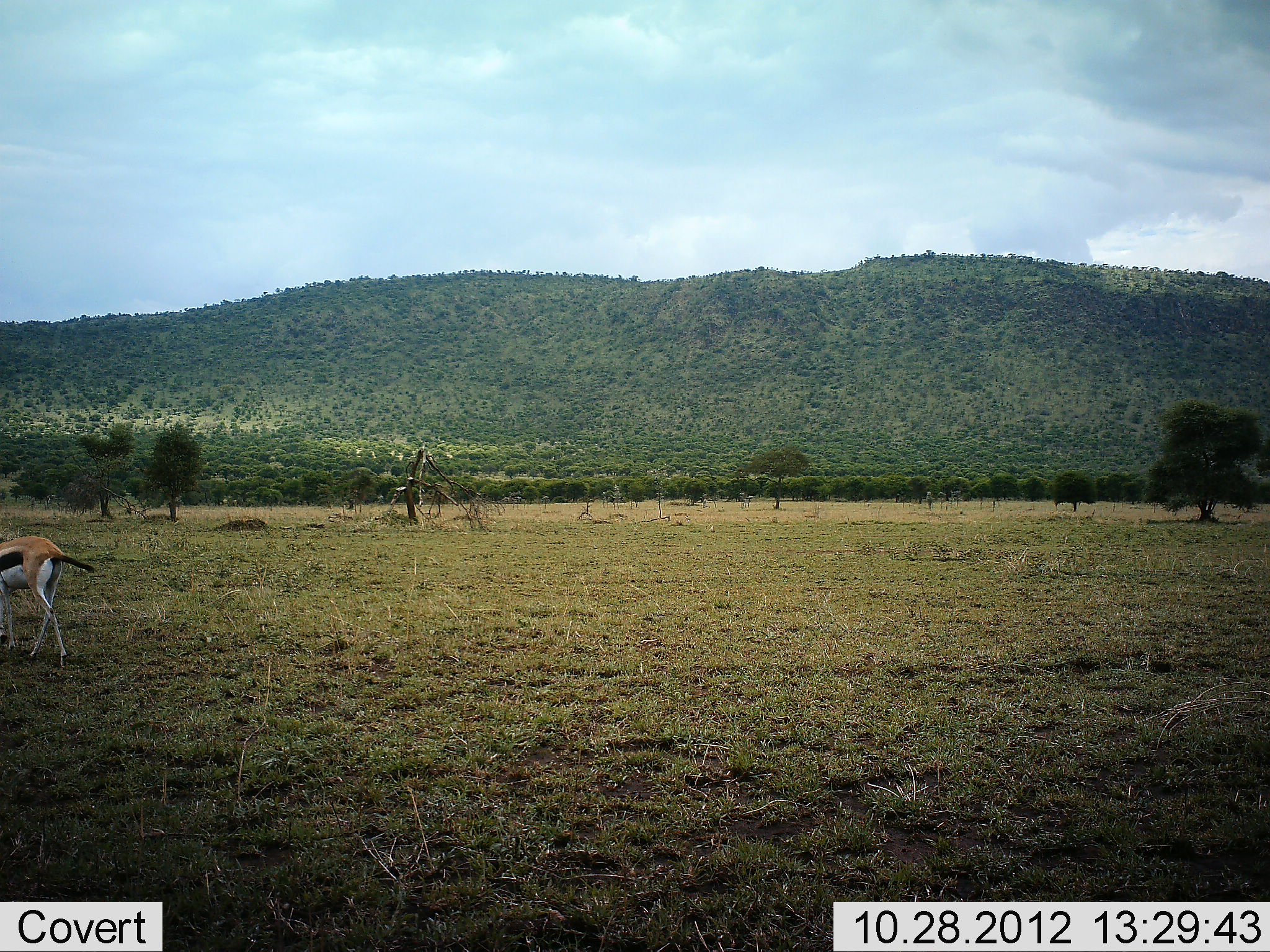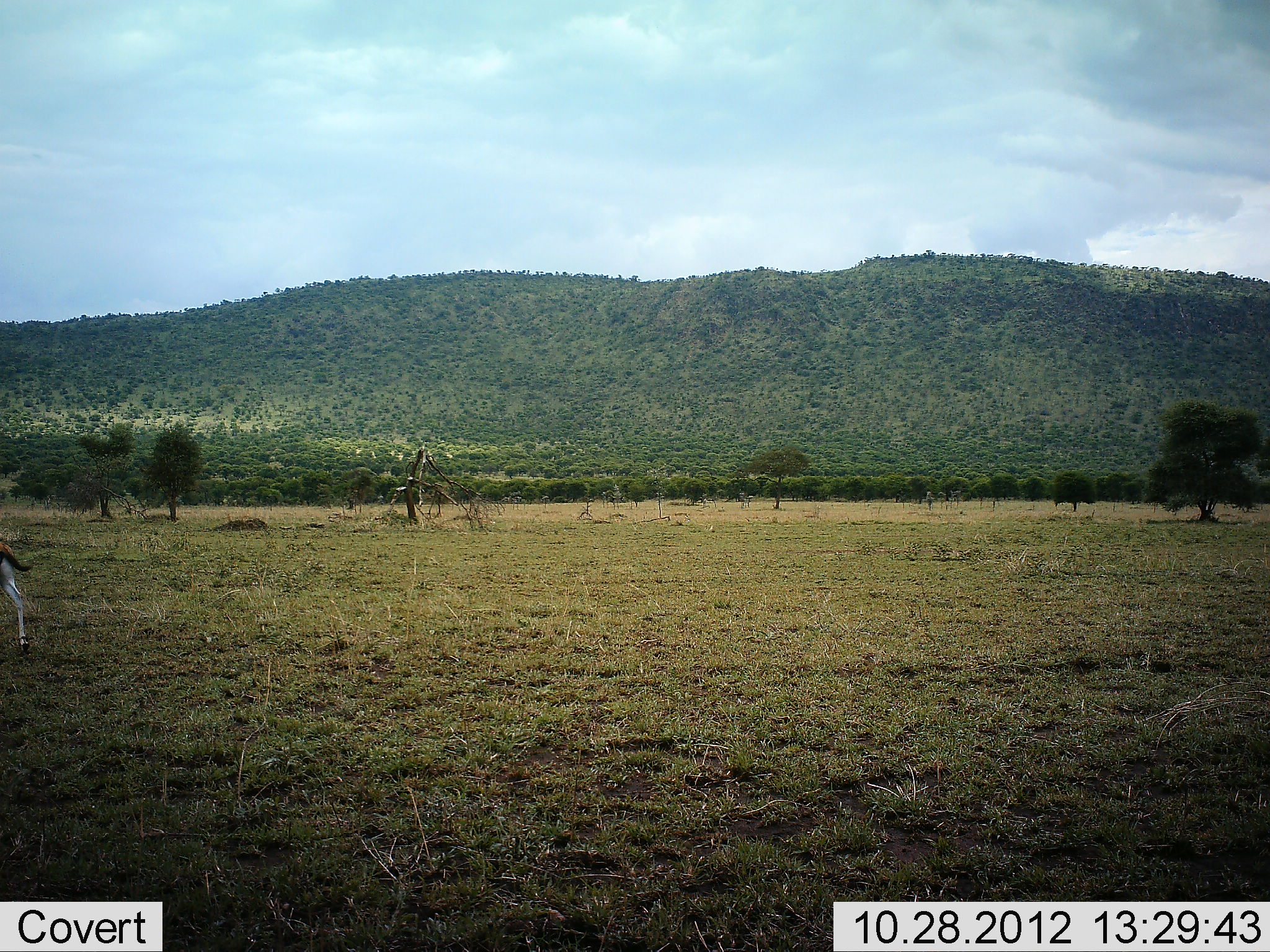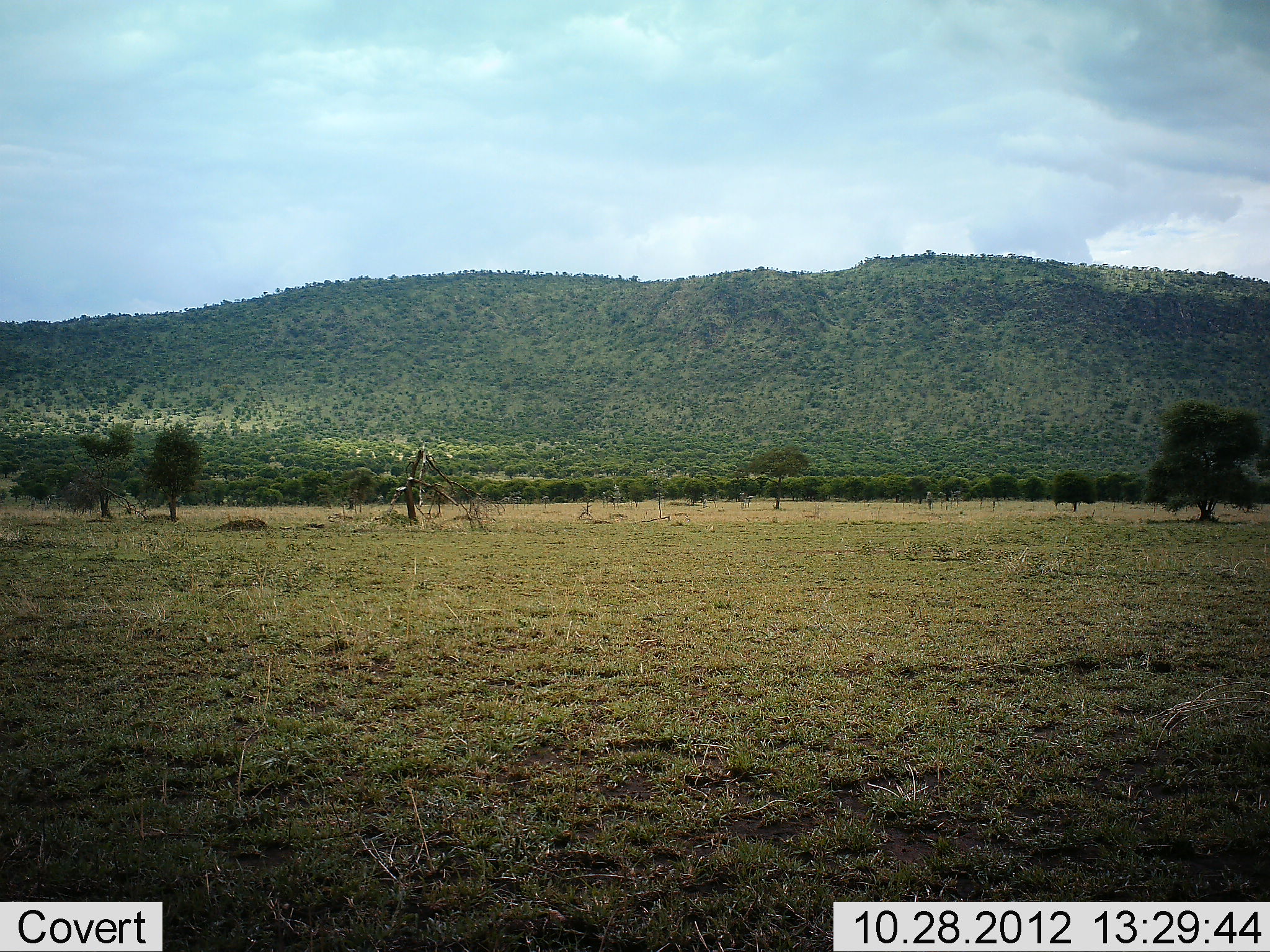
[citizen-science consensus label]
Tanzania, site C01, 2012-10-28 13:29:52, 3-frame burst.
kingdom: Animalia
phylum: Chordata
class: Mammalia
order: Artiodactyla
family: Bovidae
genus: Eudorcas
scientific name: Eudorcas thomsonii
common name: thomson's gazelle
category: gazellethomsons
Gazellethomsons (thomson's gazelle) (Eudorcas thomsonii), count 1. Behavior (volunteer vote fractions): standing 0%, resting 0%, moving 100%, interacting 0%. Young present (vote fraction): 0%. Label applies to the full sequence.